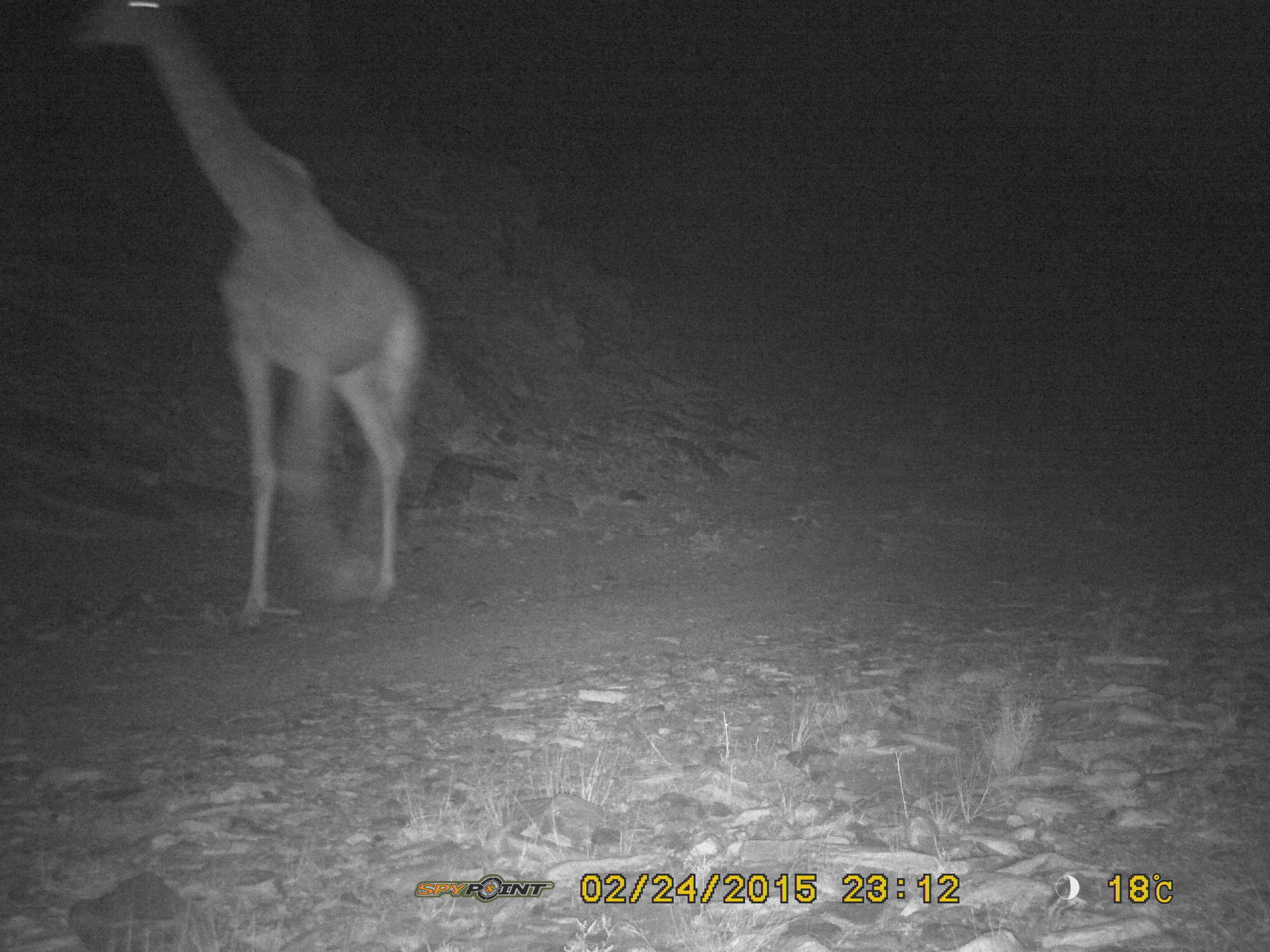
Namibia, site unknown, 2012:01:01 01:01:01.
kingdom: Animalia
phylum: Chordata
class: Mammalia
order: Artiodactyla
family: Giraffidae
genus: Giraffa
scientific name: Giraffa camelopardalis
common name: giraffe